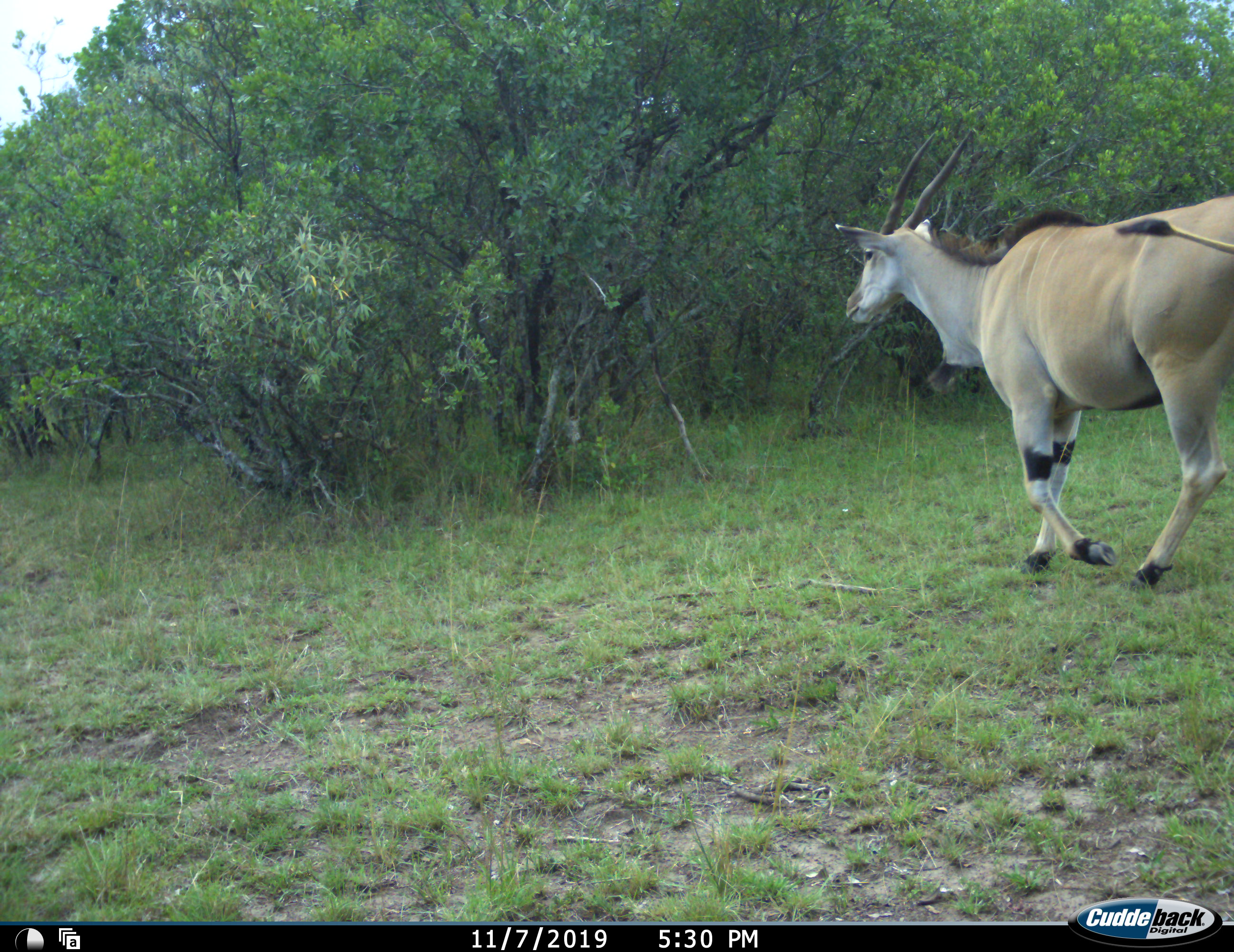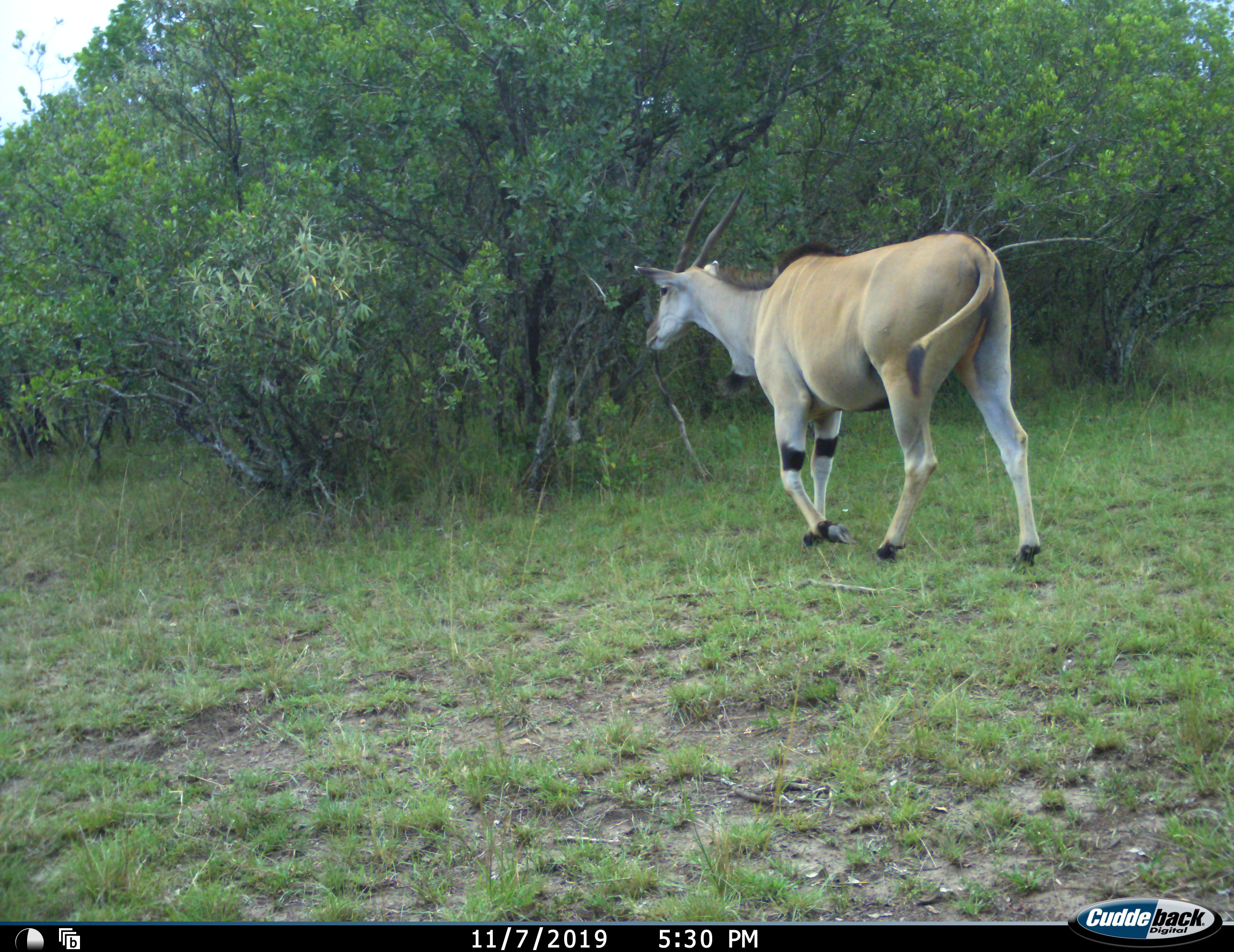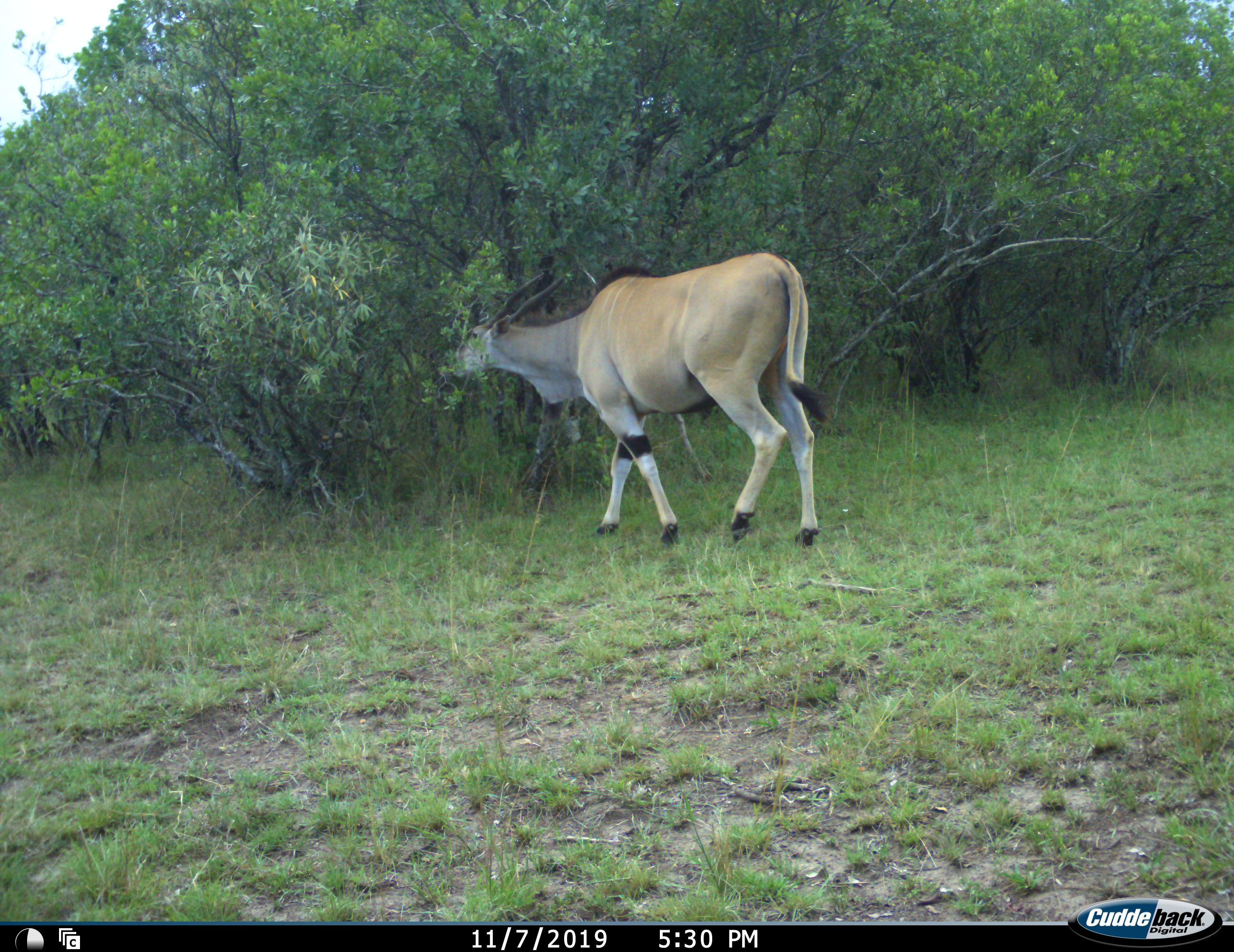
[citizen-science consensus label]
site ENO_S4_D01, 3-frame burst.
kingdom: Animalia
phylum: Chordata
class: Mammalia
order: Artiodactyla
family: Bovidae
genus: Tragelaphus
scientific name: Tragelaphus oryx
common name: eland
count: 1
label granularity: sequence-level